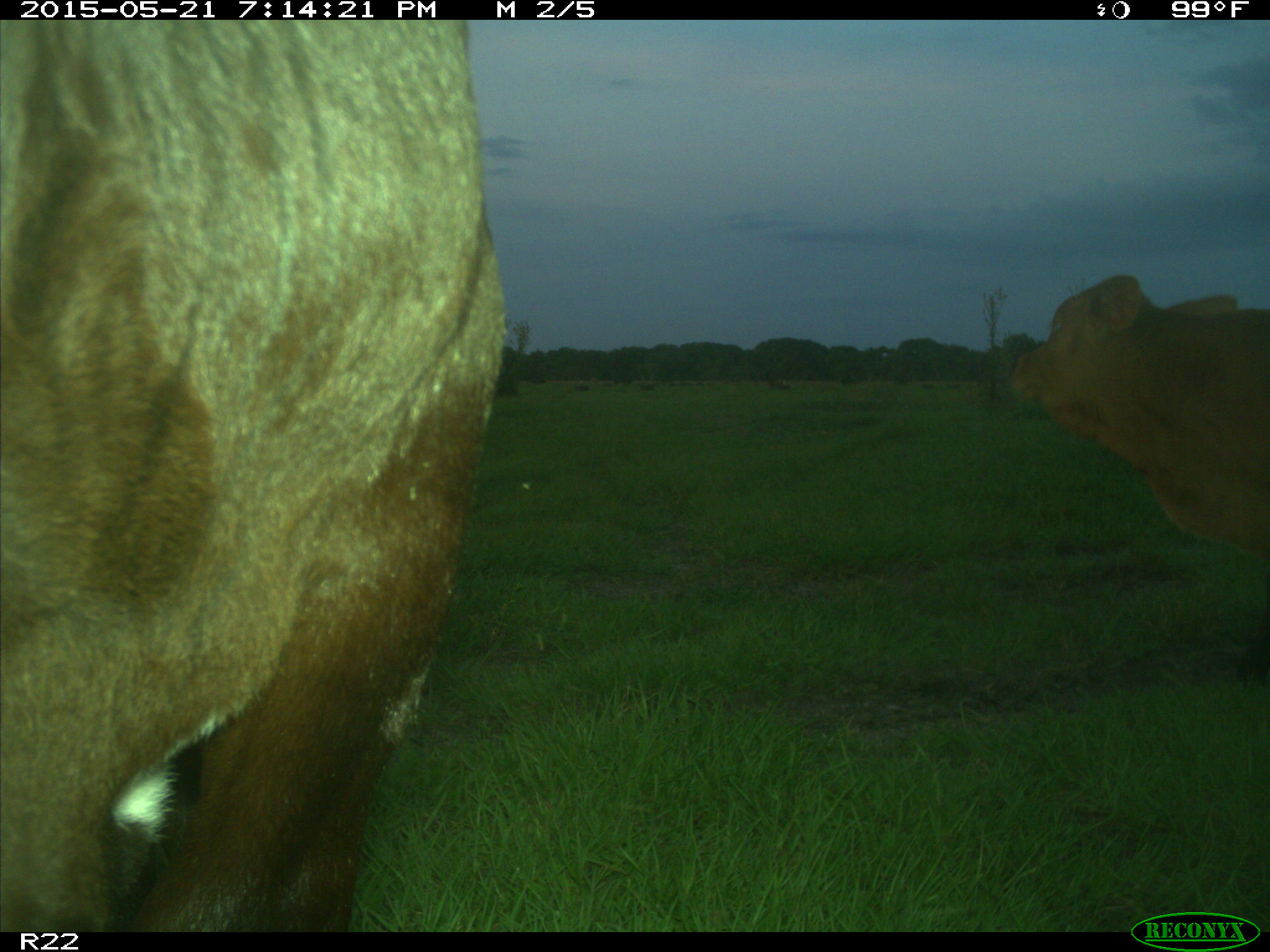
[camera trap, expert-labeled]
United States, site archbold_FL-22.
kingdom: Animalia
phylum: Chordata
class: Mammalia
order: Artiodactyla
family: Bovidae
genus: Bos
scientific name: Bos taurus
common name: domestic cow